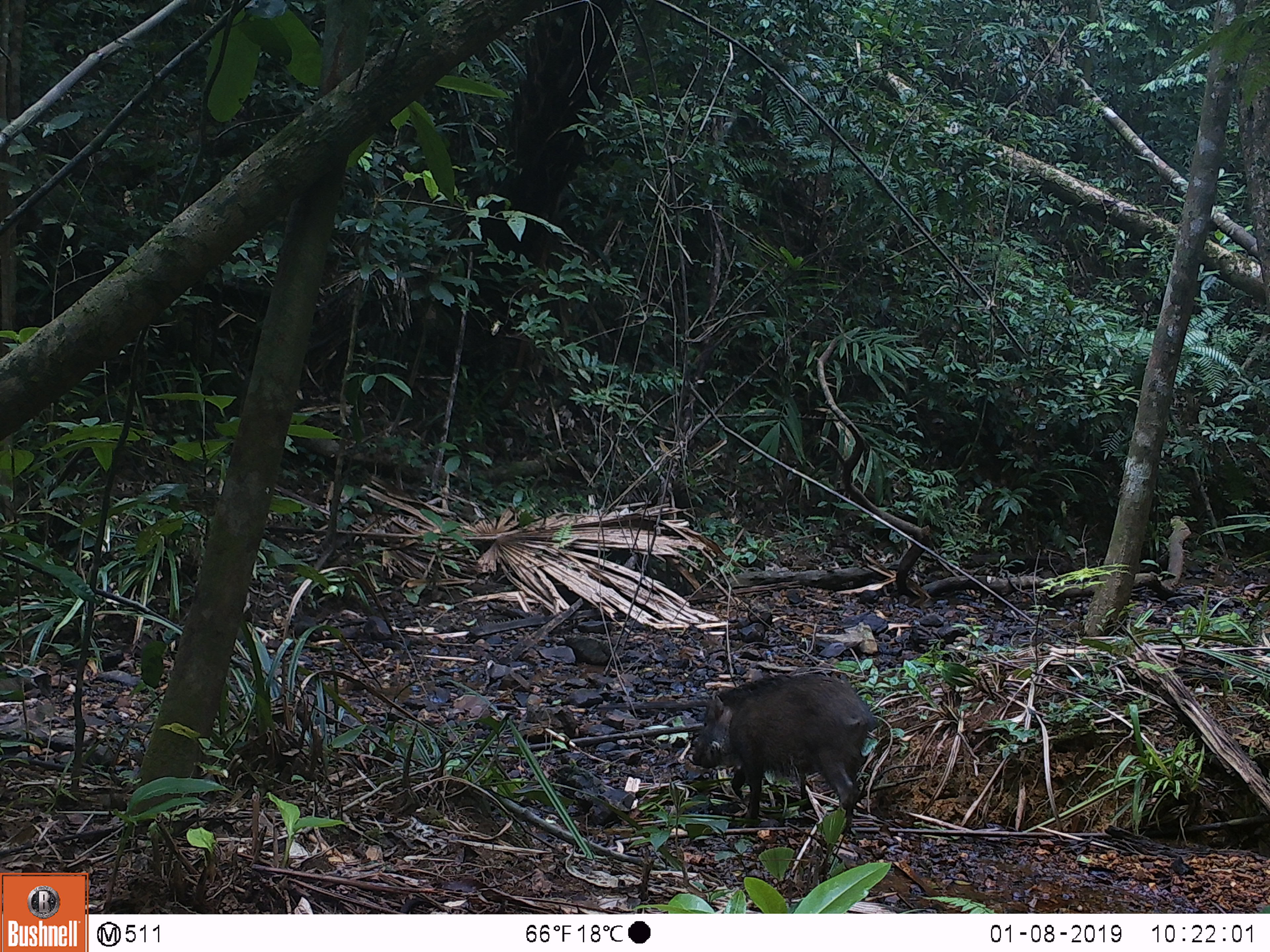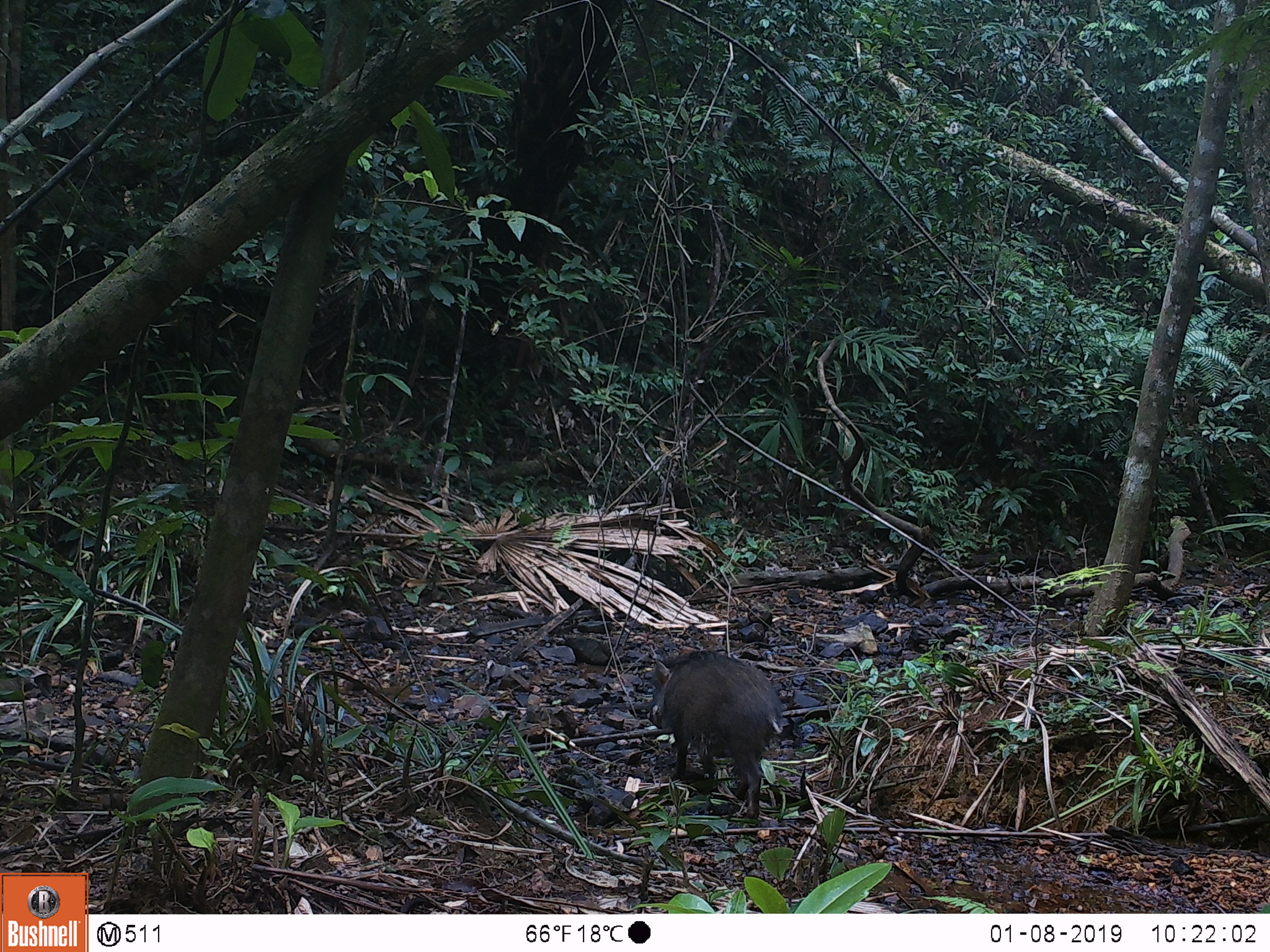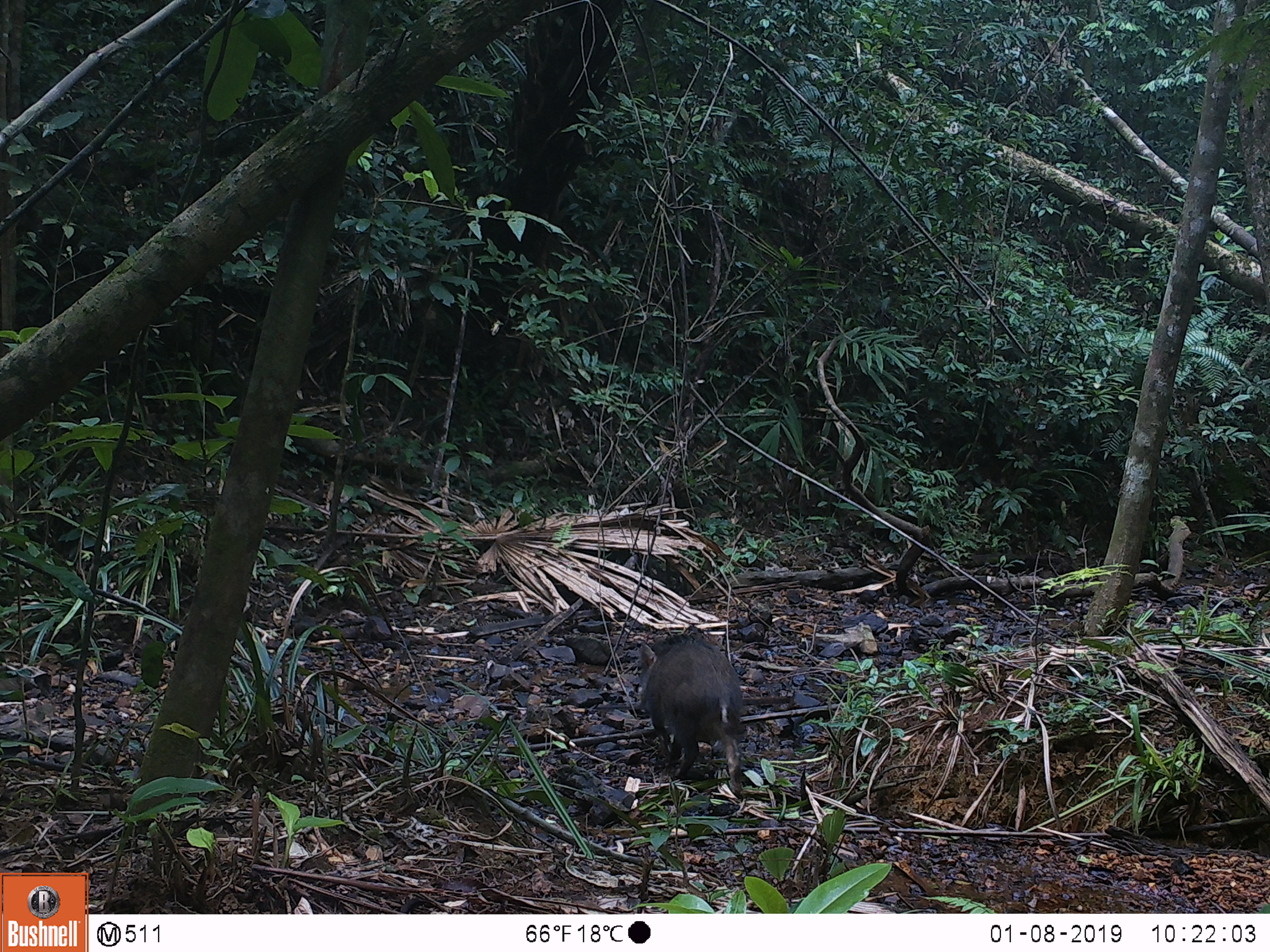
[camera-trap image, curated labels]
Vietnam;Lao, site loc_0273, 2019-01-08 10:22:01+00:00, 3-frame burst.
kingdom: Animalia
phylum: Chordata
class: Mammalia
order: Artiodactyla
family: Suidae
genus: Sus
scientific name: Sus scrofa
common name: eurasian wild pig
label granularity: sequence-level